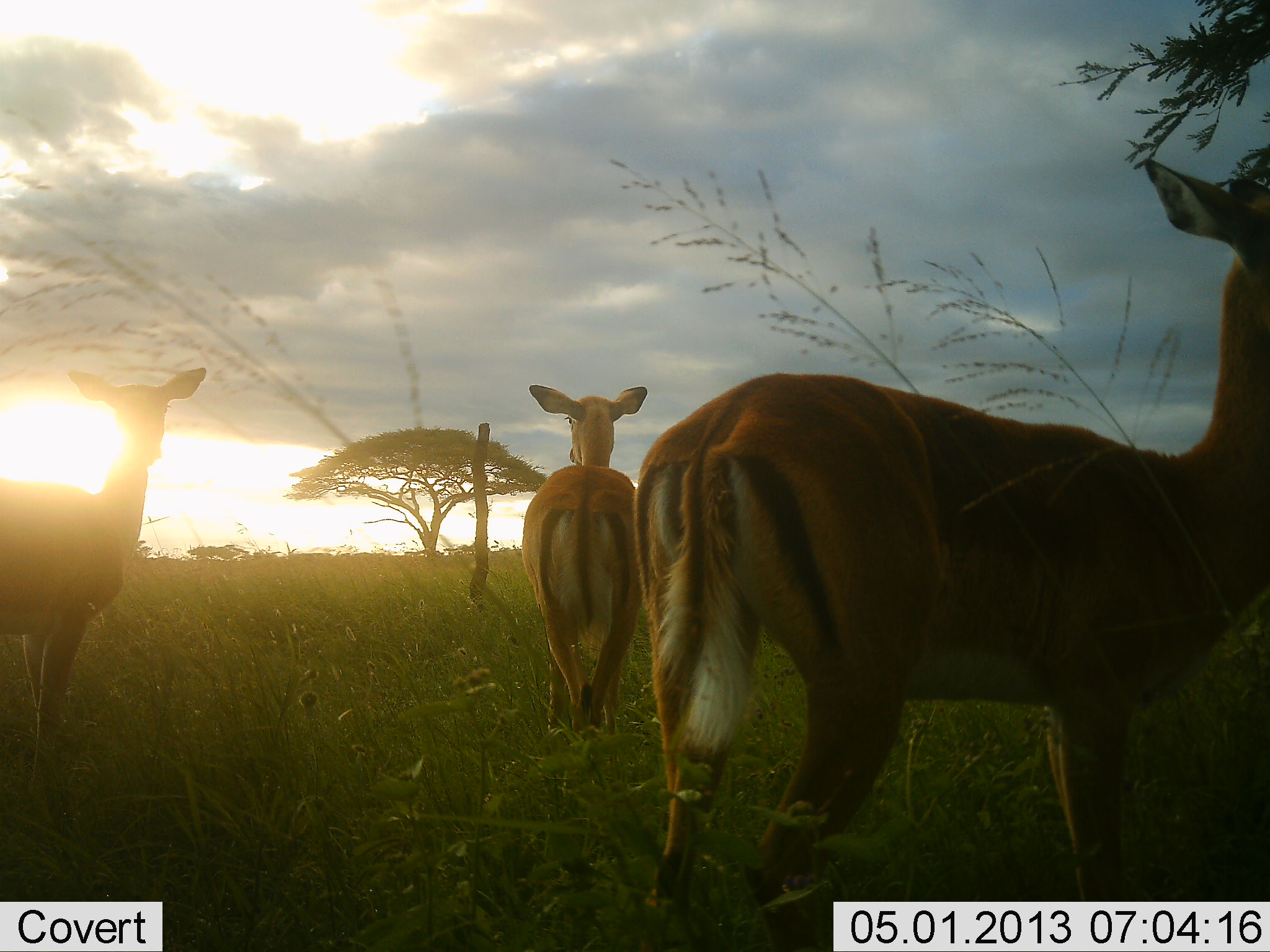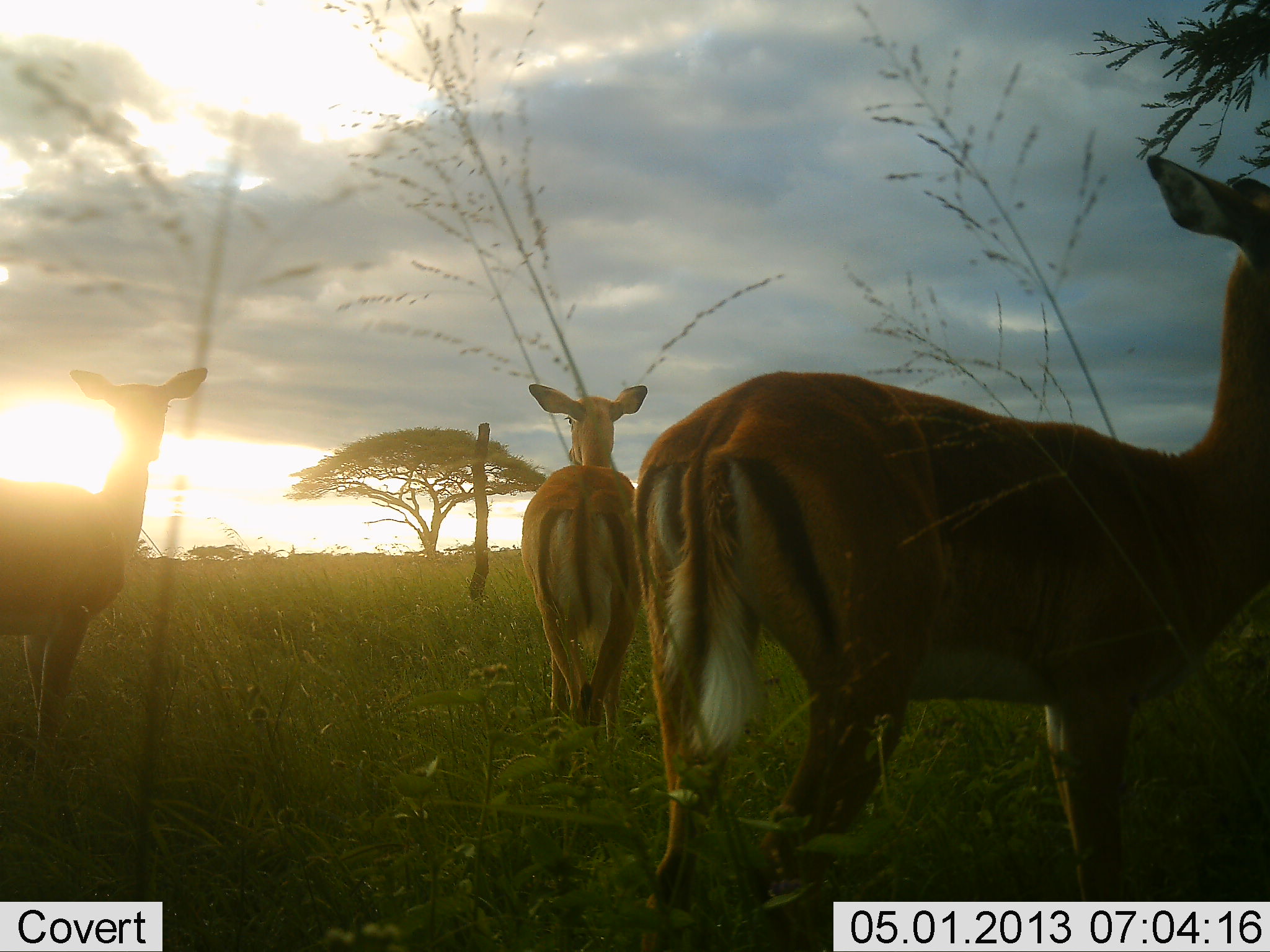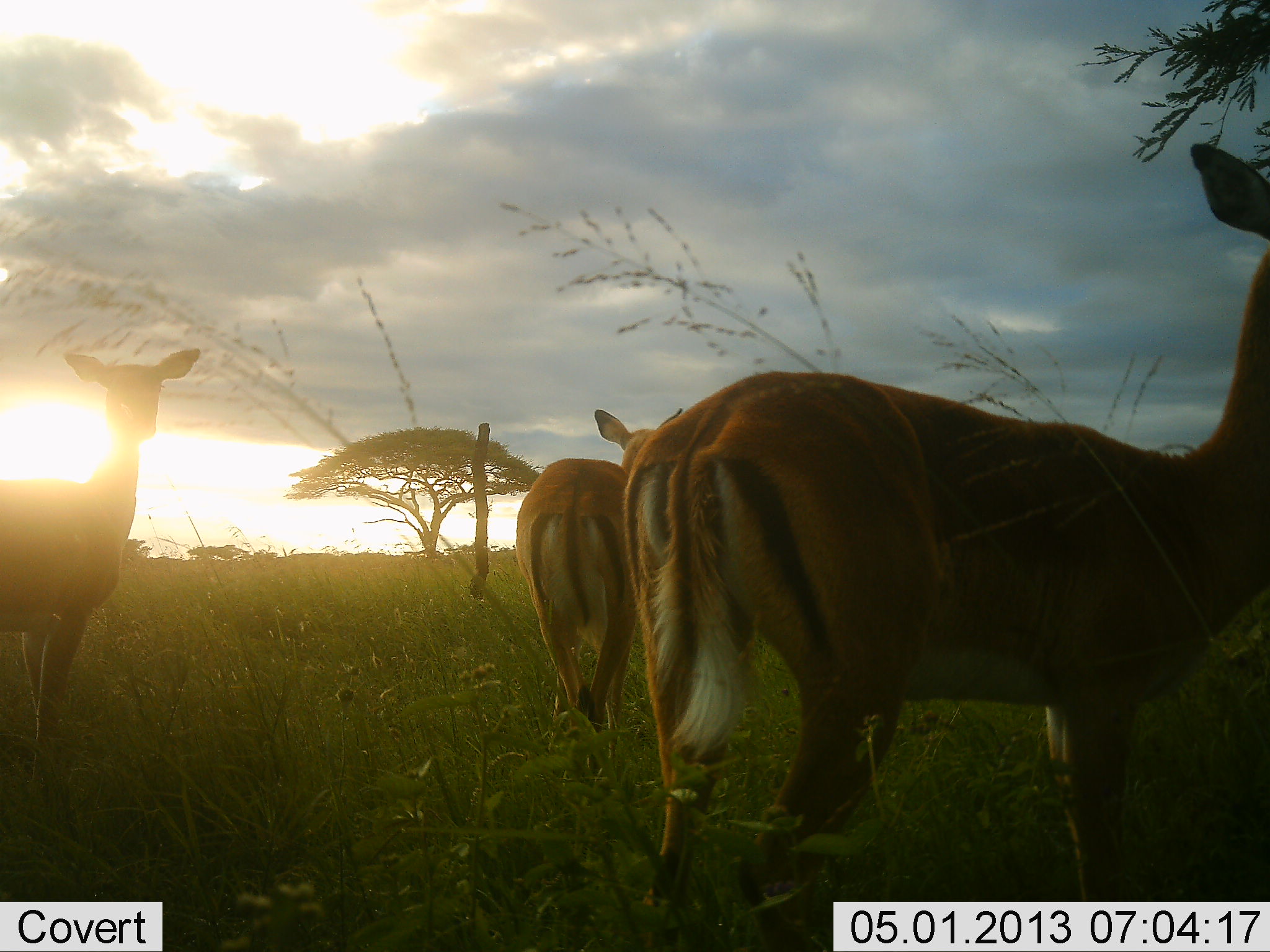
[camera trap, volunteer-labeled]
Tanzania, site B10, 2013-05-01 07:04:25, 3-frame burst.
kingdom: Animalia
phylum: Chordata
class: Mammalia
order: Artiodactyla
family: Bovidae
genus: Aepyceros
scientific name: Aepyceros melampus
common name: impala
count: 3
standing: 90%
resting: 0%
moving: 10%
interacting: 0%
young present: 0%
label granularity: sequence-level